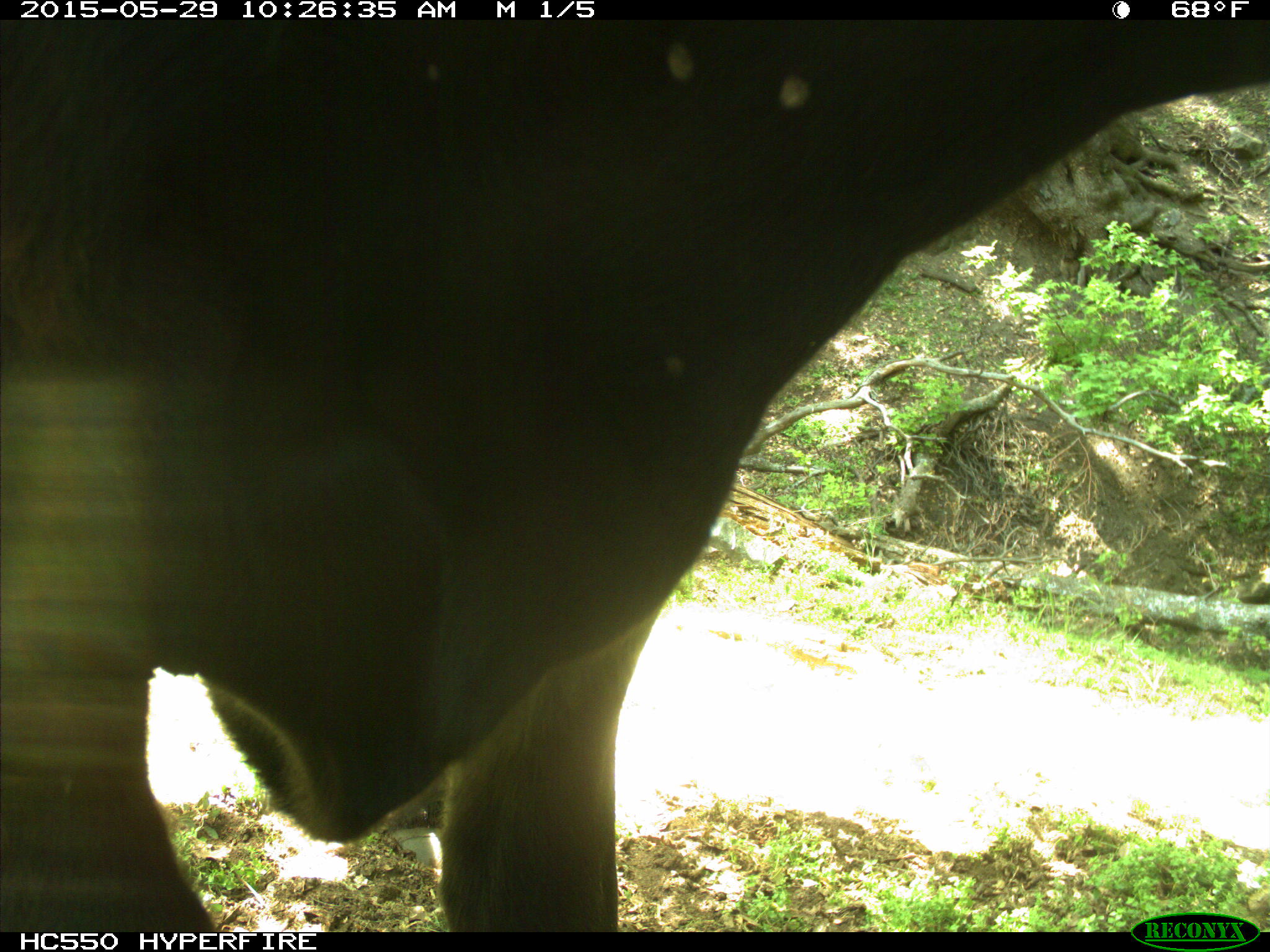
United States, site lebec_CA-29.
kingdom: Animalia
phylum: Chordata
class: Mammalia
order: Artiodactyla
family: Bovidae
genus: Bos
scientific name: Bos taurus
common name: domestic cow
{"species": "Bos taurus (domestic cow)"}